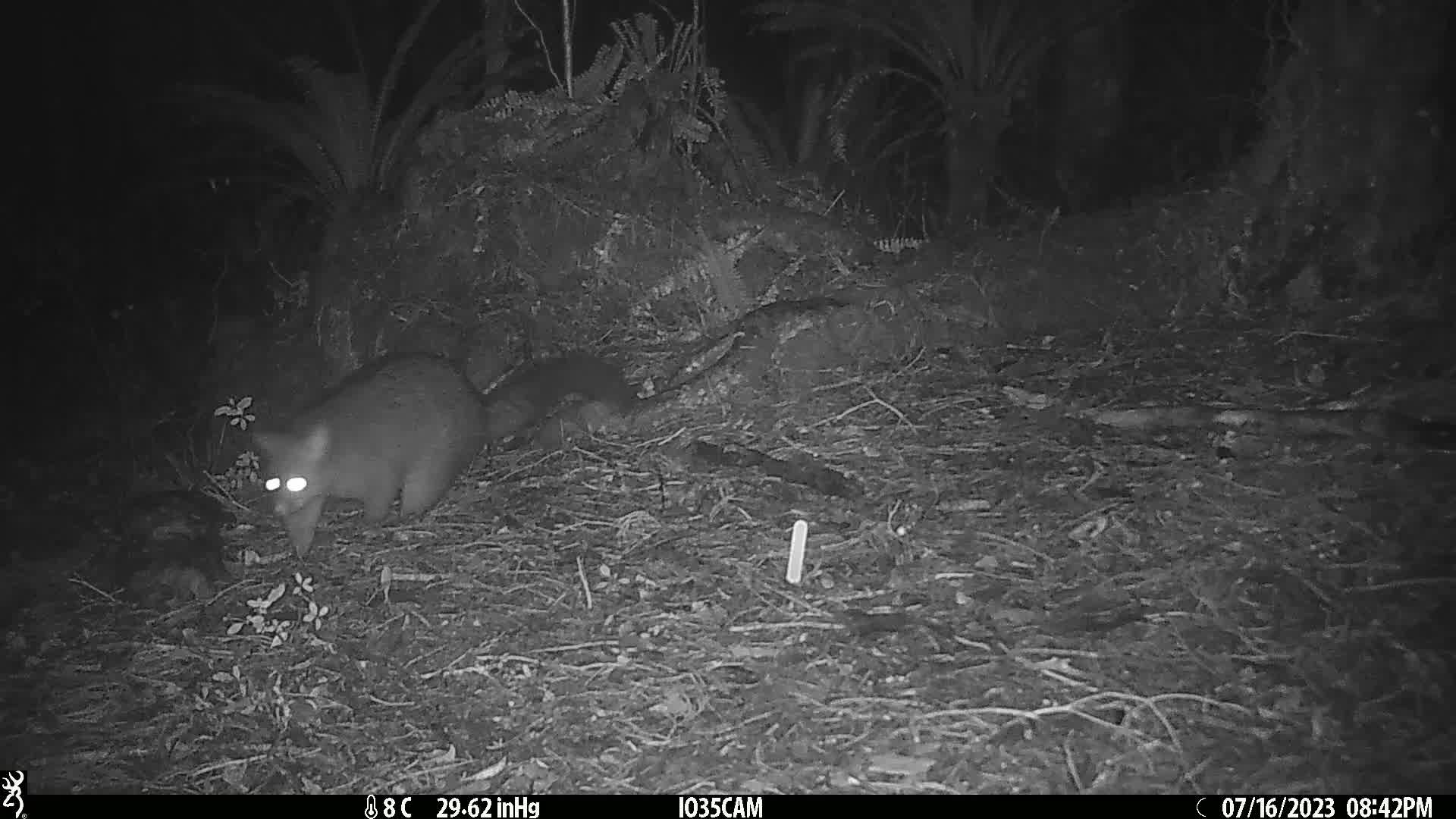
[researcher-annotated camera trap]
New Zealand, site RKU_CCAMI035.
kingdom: Animalia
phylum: Chordata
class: Mammalia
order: Diprotodontia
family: Phalangeridae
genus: Trichosurus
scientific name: Trichosurus vulpecula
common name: common brushtail possum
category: possum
Possum (common brushtail possum) (Trichosurus vulpecula).